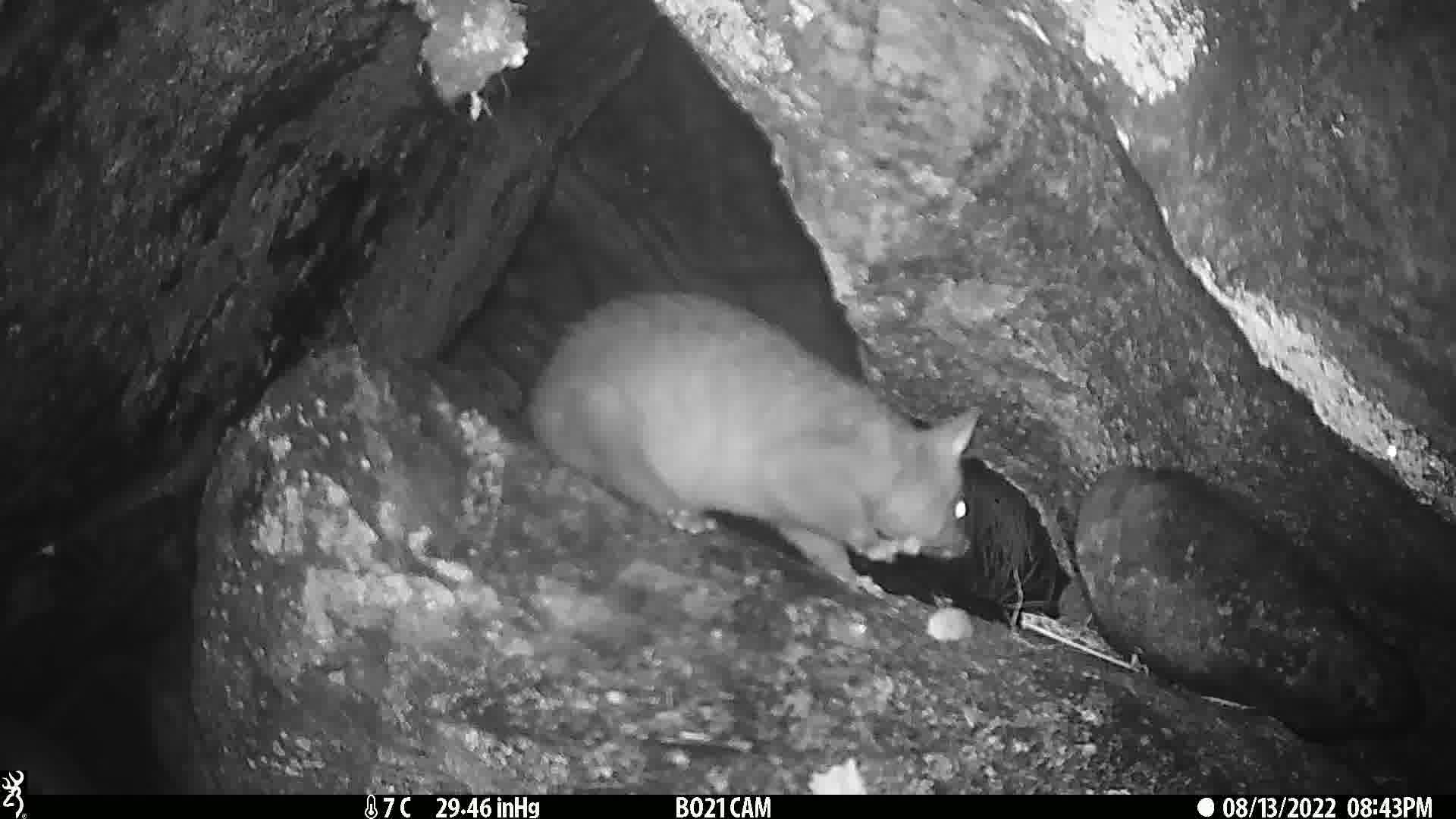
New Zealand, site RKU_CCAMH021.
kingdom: Animalia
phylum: Chordata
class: Mammalia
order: Diprotodontia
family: Phalangeridae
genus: Trichosurus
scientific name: Trichosurus vulpecula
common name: common brushtail possum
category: possum